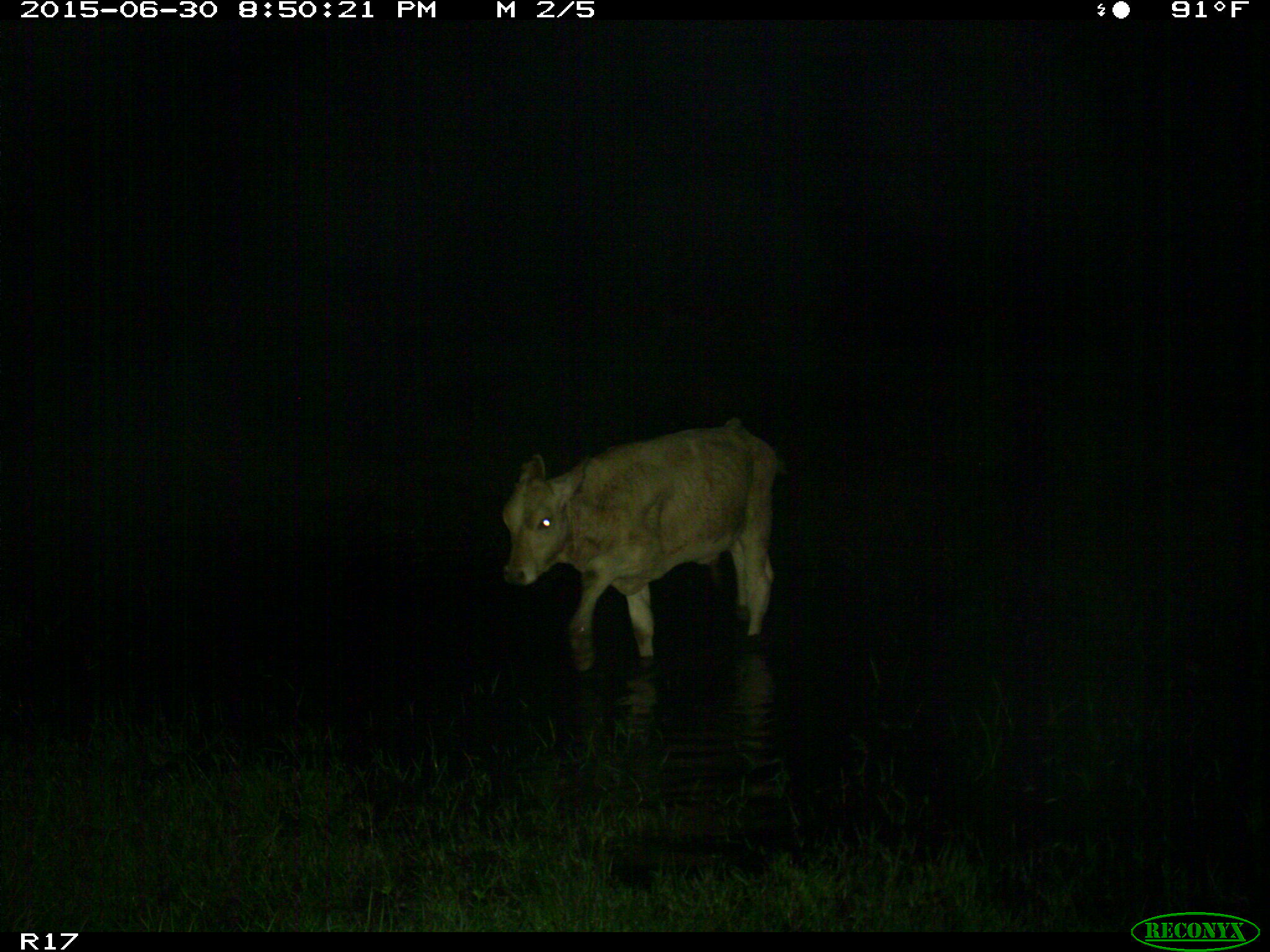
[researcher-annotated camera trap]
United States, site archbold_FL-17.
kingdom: Animalia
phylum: Chordata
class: Mammalia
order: Artiodactyla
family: Bovidae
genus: Bos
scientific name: Bos taurus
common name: domestic cow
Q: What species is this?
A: Bos taurus (domestic cow).